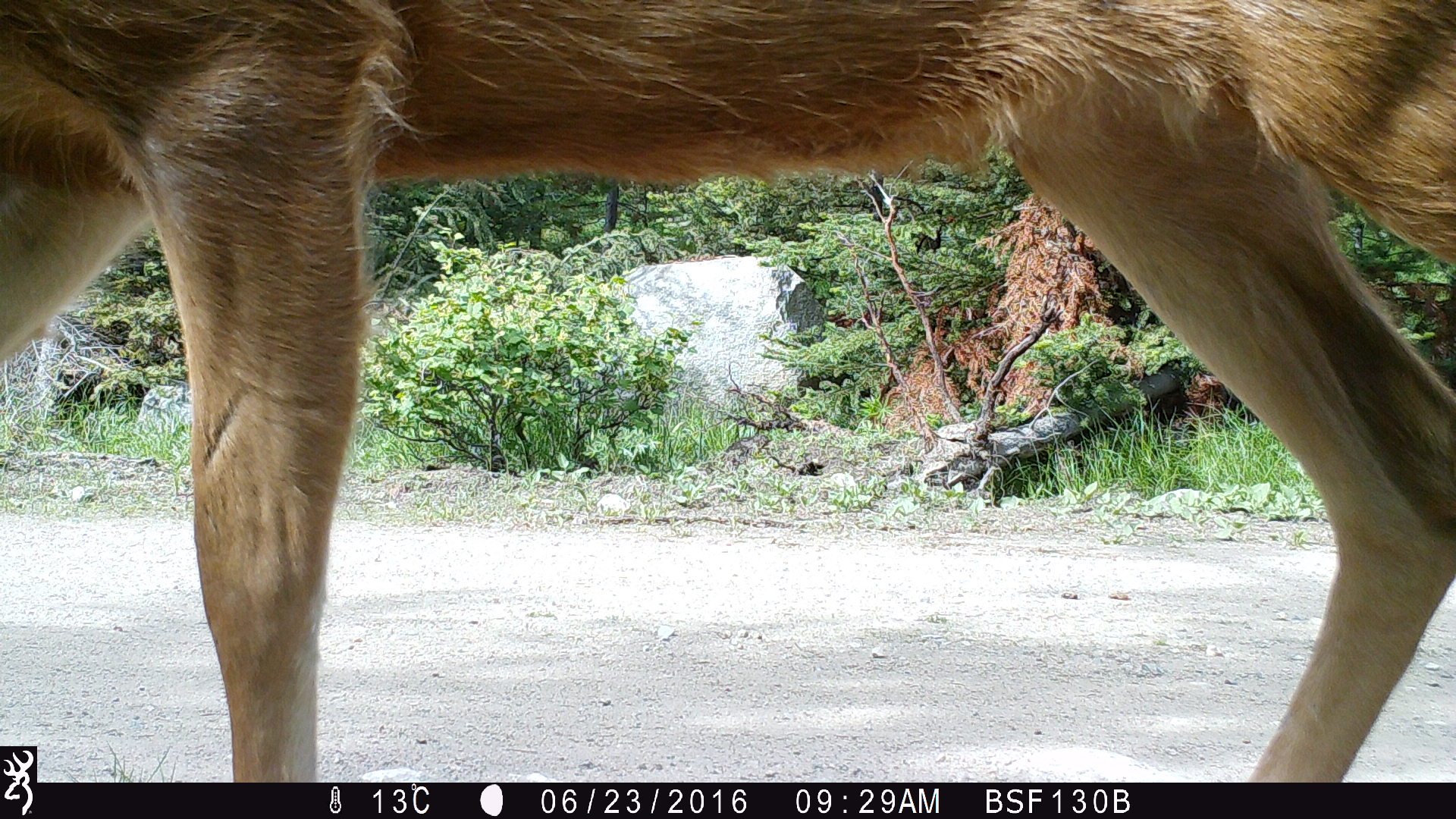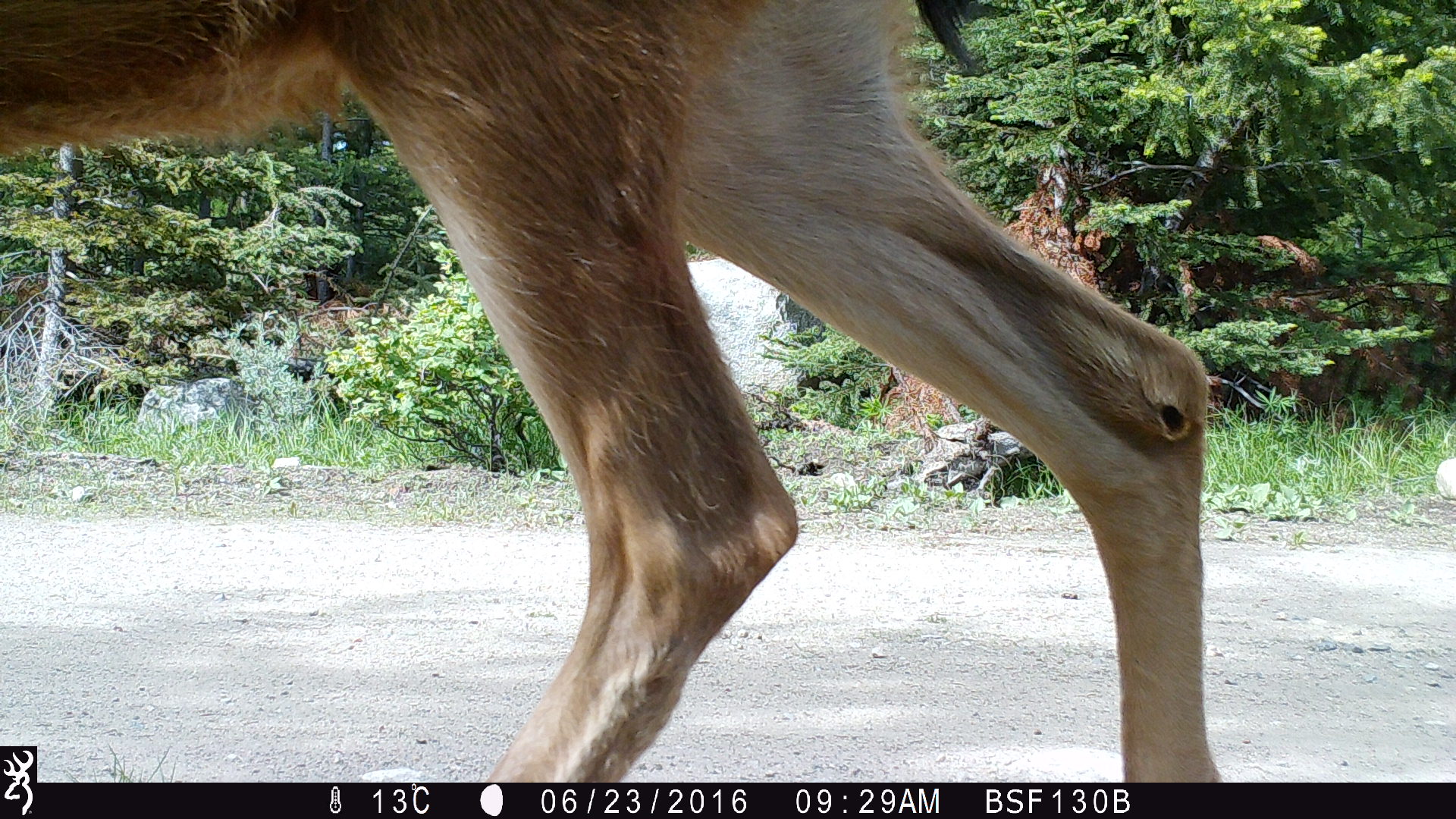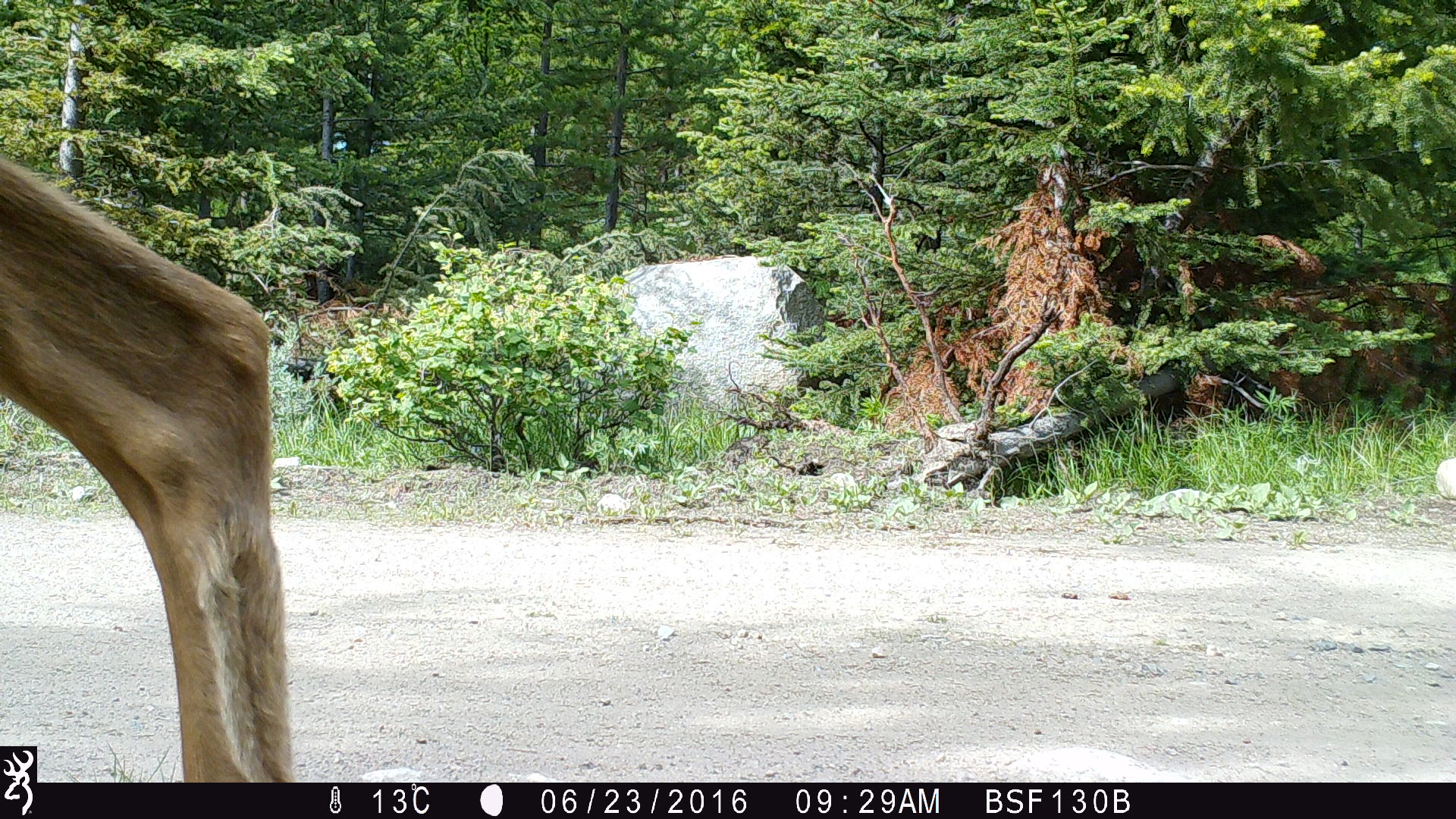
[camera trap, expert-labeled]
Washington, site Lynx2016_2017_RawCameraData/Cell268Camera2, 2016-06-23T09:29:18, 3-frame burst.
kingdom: Animalia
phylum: Chordata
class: Mammalia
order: Artiodactyla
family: Cervidae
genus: Odocoileus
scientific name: Odocoileus hemionus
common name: mule deer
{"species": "Odocoileus hemionus (mule deer)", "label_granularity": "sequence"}